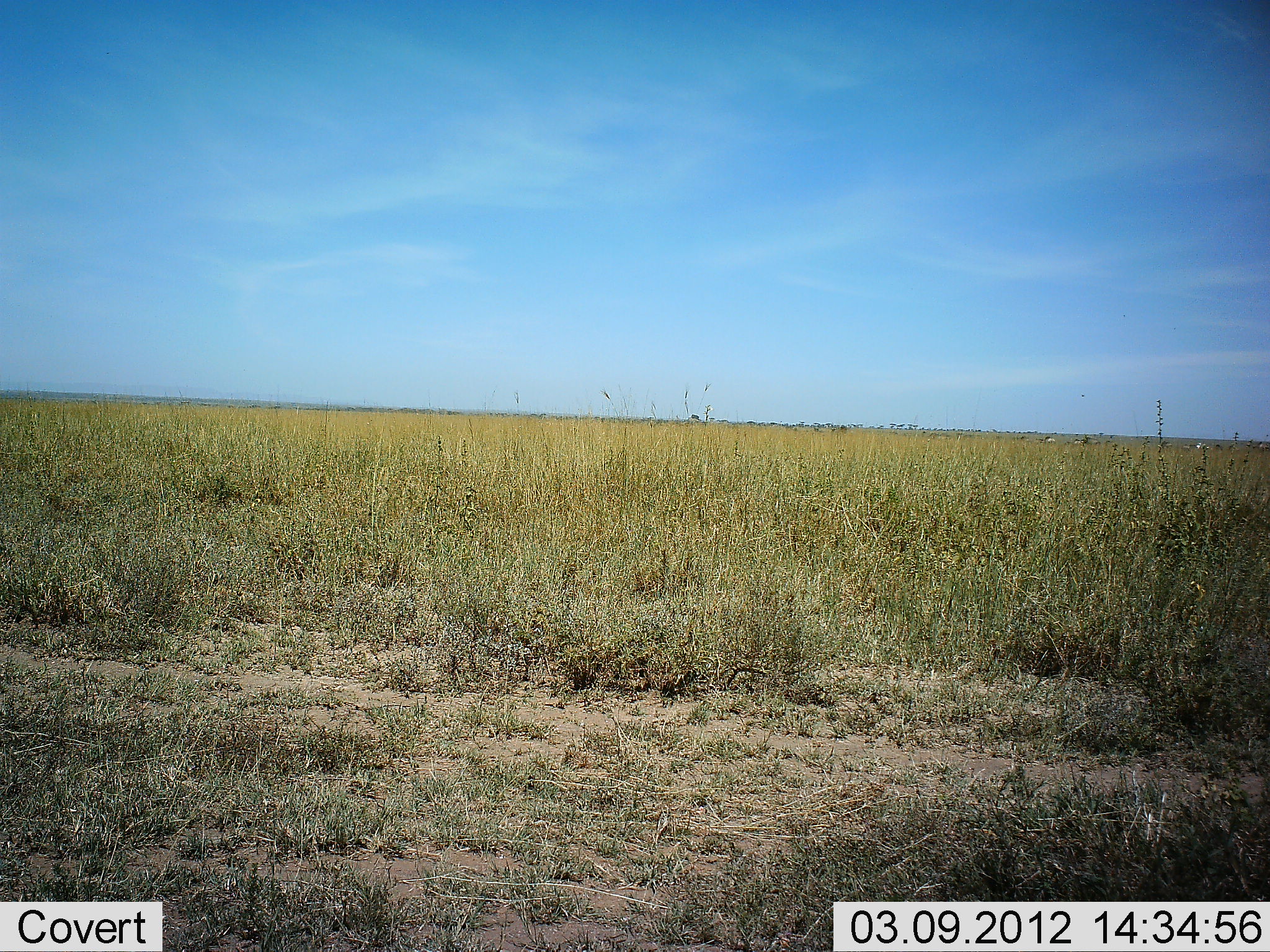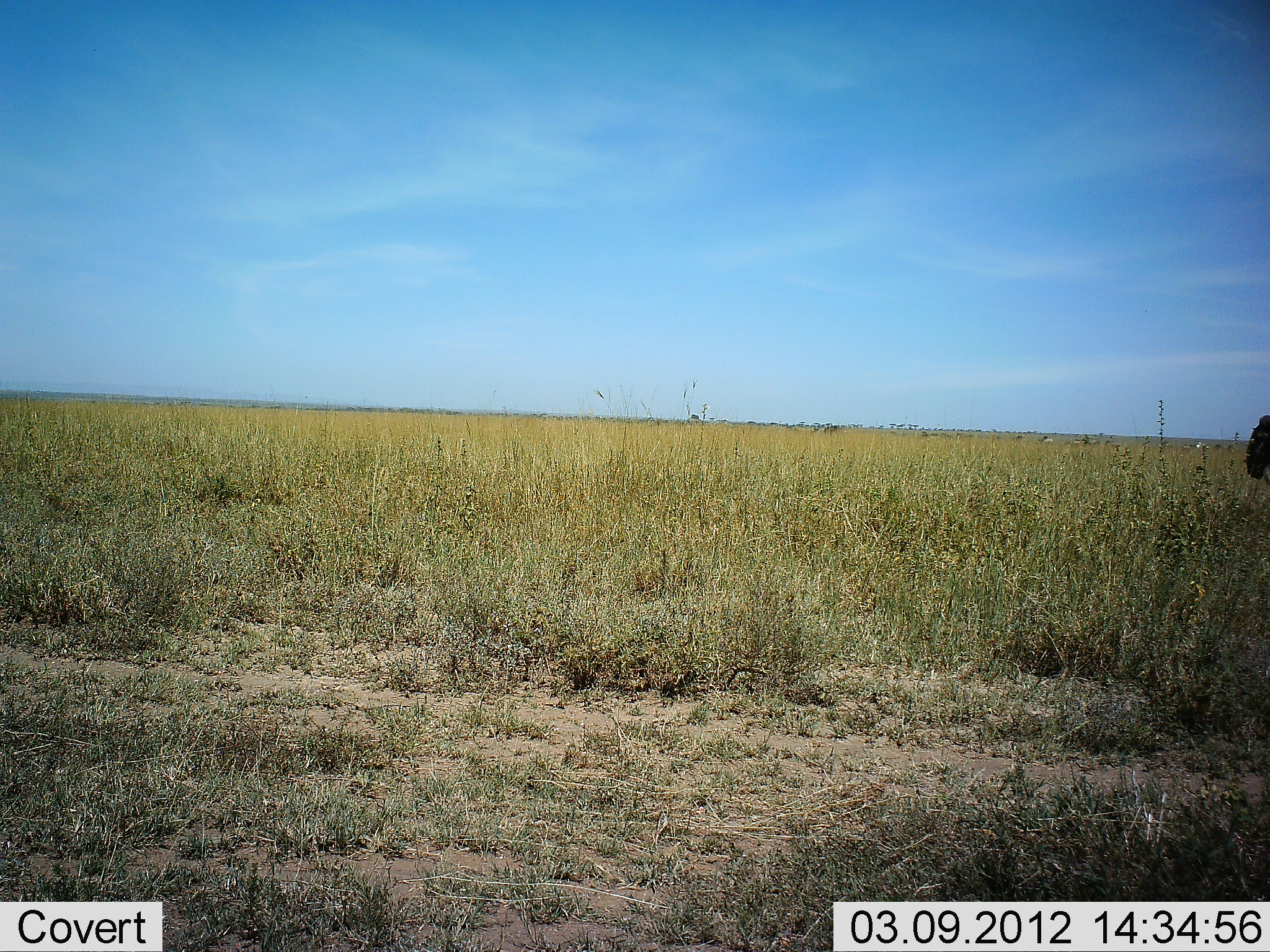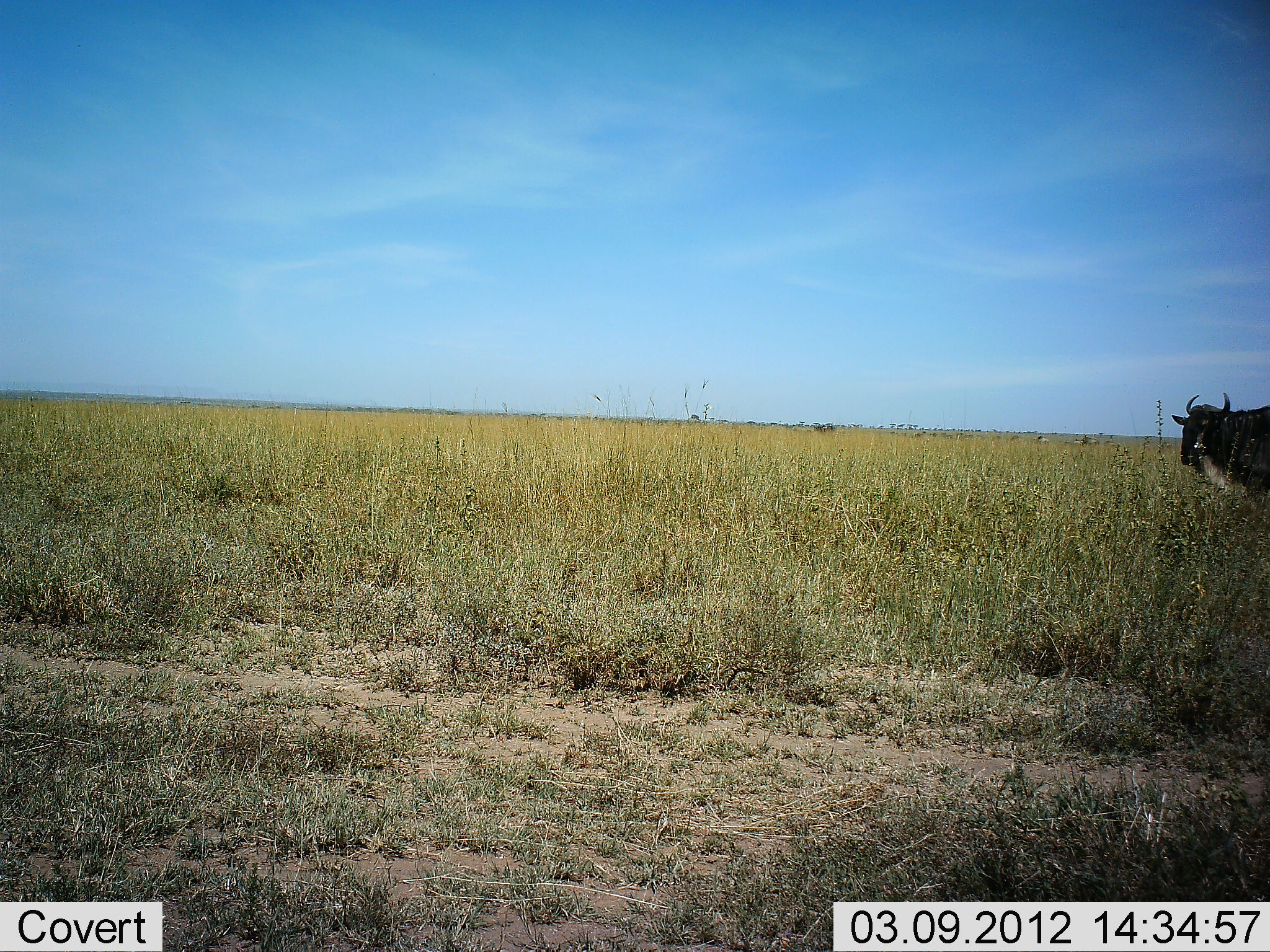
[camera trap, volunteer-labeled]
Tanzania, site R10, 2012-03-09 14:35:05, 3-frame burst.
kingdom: Animalia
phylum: Chordata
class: Mammalia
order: Artiodactyla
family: Bovidae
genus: Connochaetes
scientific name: Connochaetes taurinus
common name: blue wildebeest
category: wildebeest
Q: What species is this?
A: Wildebeest (blue wildebeest) (Connochaetes taurinus).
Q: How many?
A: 1.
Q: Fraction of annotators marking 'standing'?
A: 4%.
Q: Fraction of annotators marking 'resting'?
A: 0%.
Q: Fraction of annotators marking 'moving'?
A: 96%.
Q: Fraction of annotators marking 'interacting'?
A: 0%.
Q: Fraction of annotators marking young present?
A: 0%.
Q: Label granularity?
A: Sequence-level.